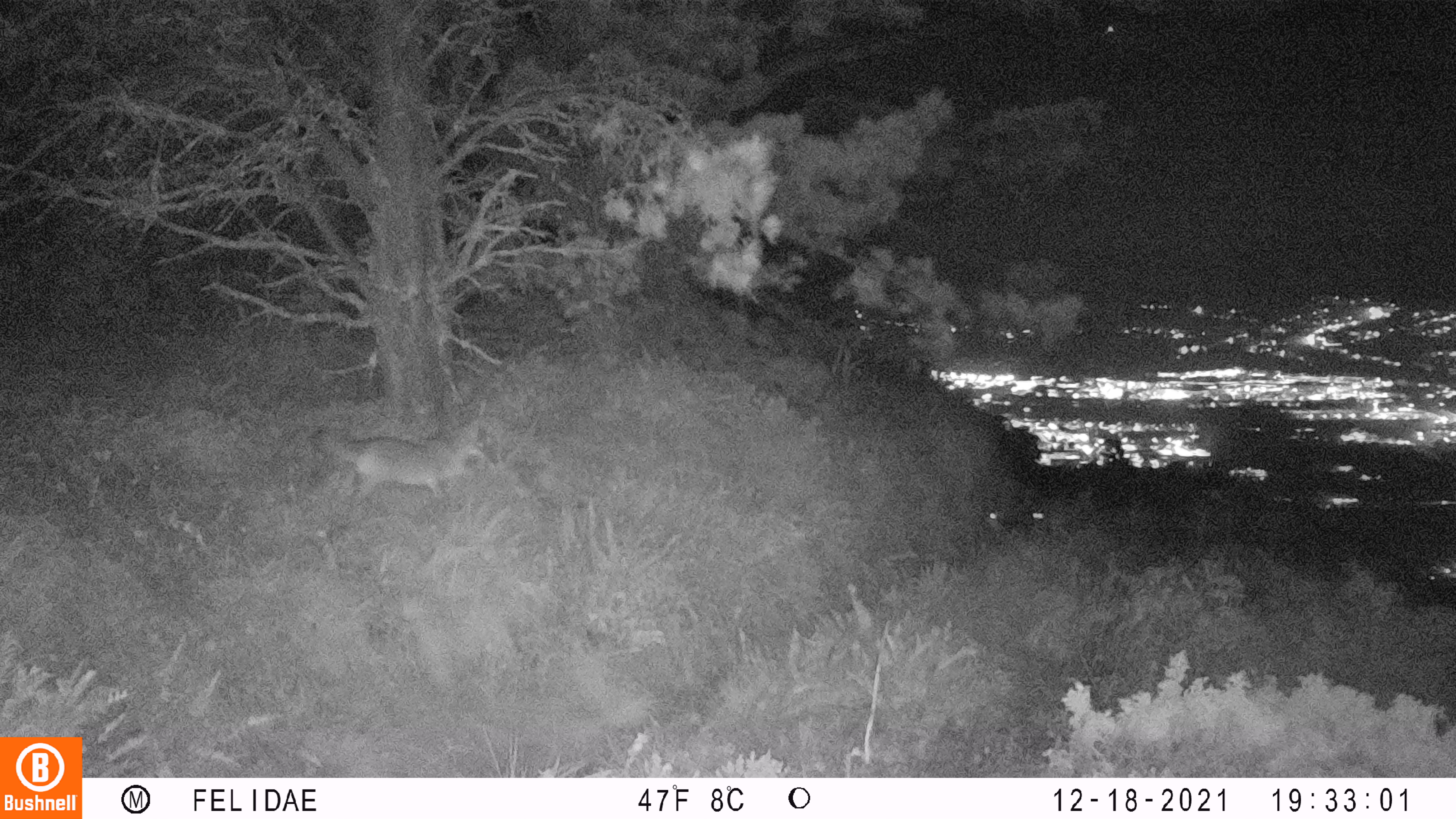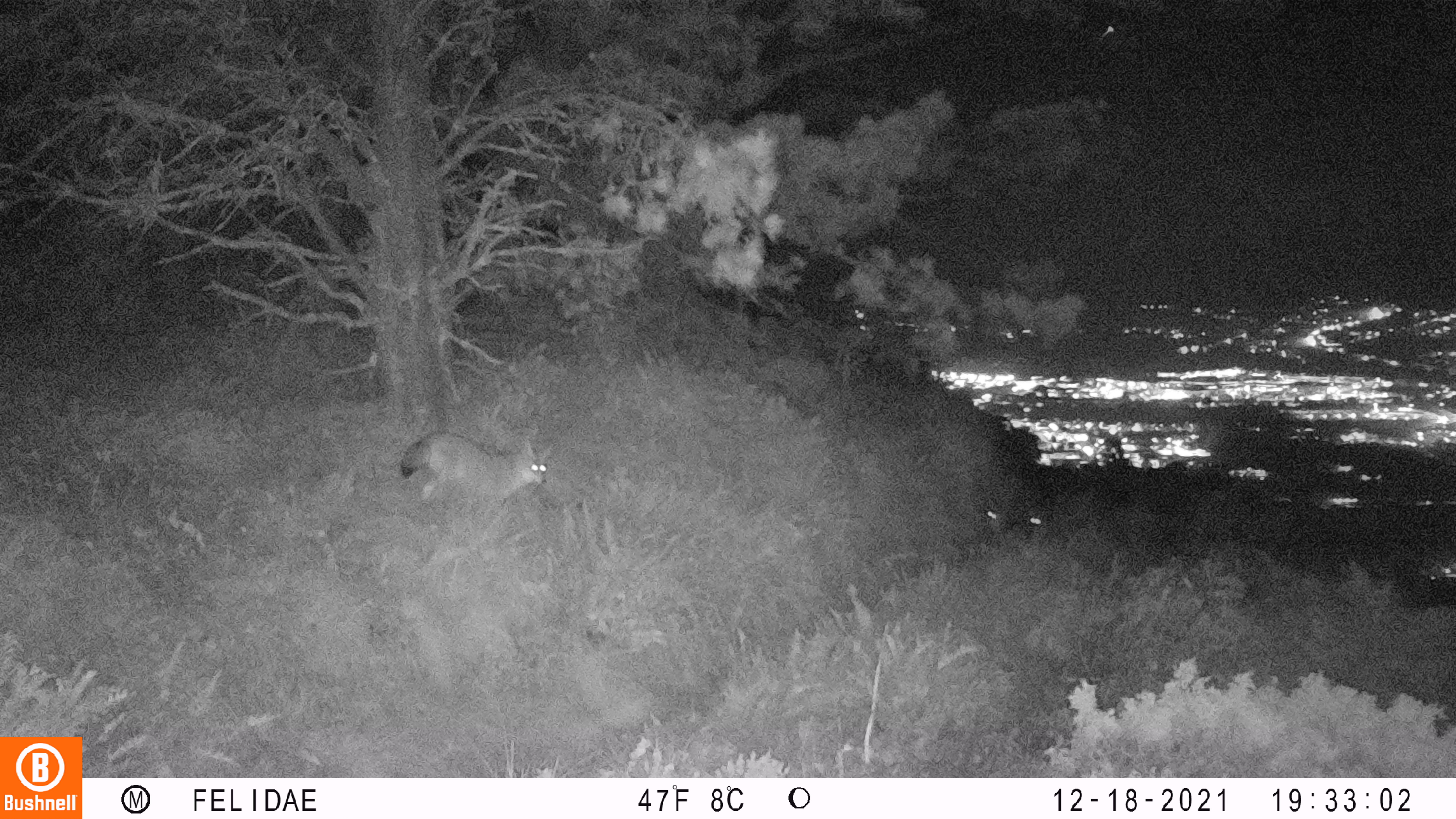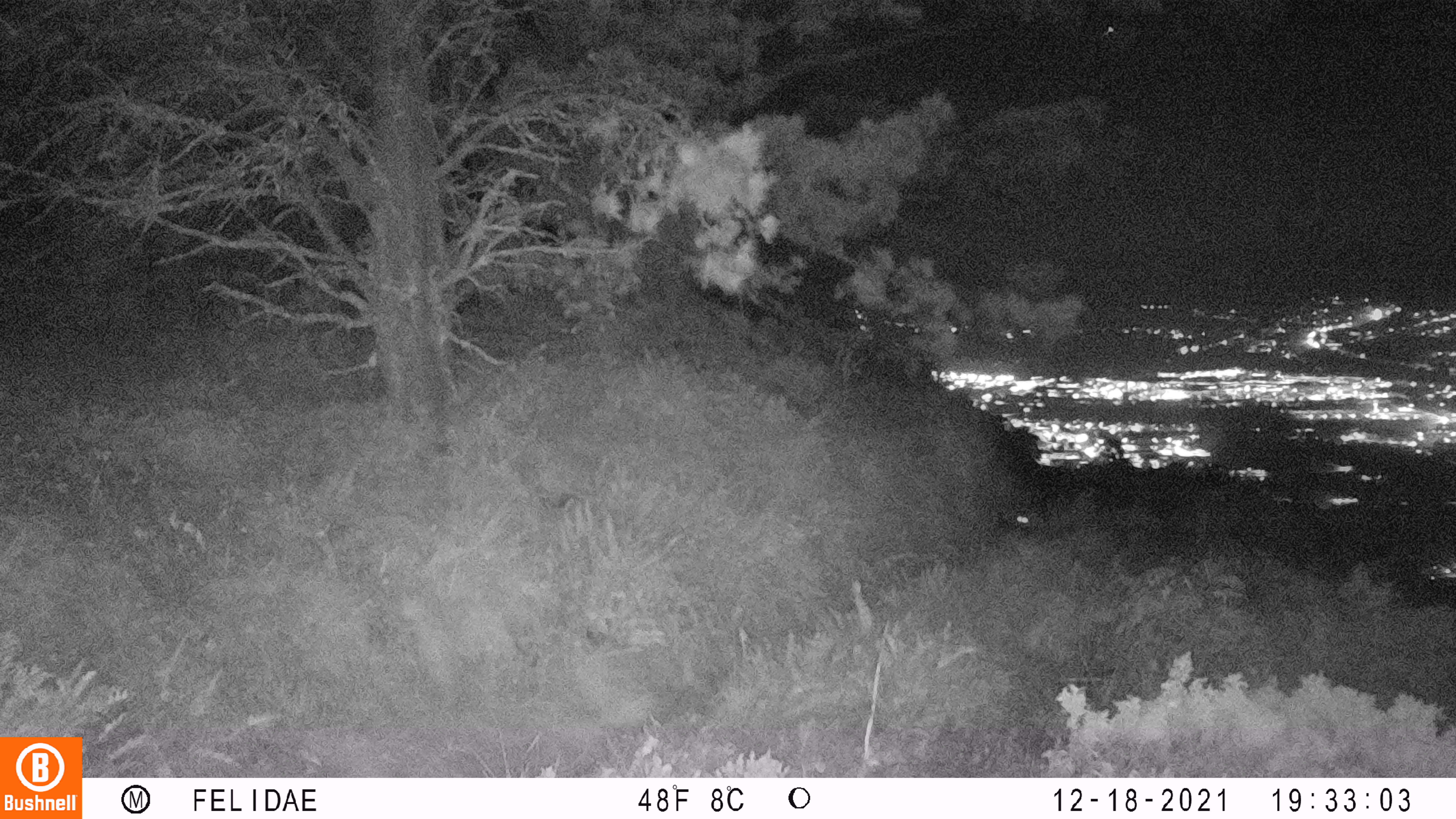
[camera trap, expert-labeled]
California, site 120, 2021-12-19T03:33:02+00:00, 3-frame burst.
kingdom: Animalia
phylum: Chordata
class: Mammalia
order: Carnivora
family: Canidae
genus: Canis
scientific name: Canis latrans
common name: coyote